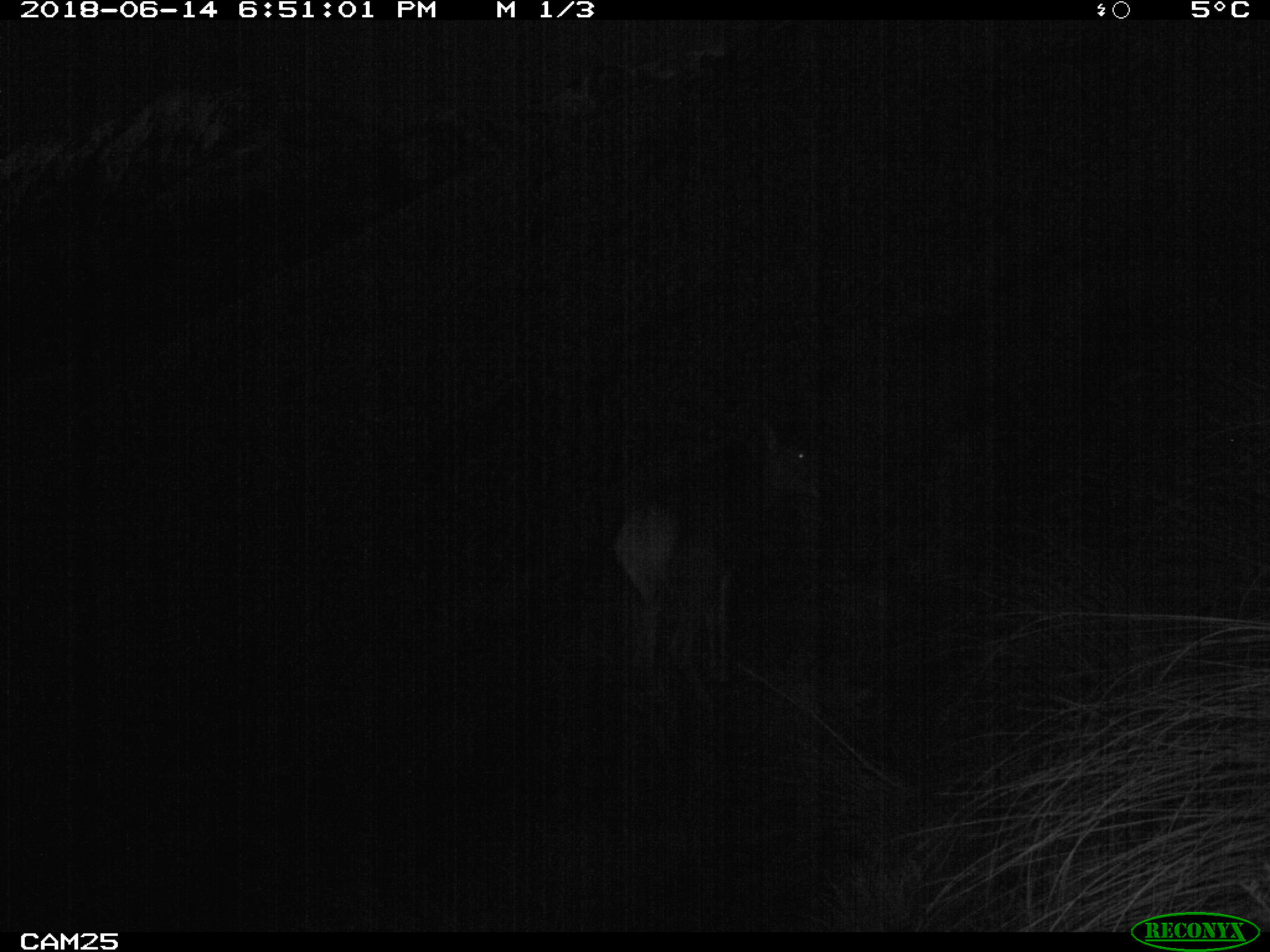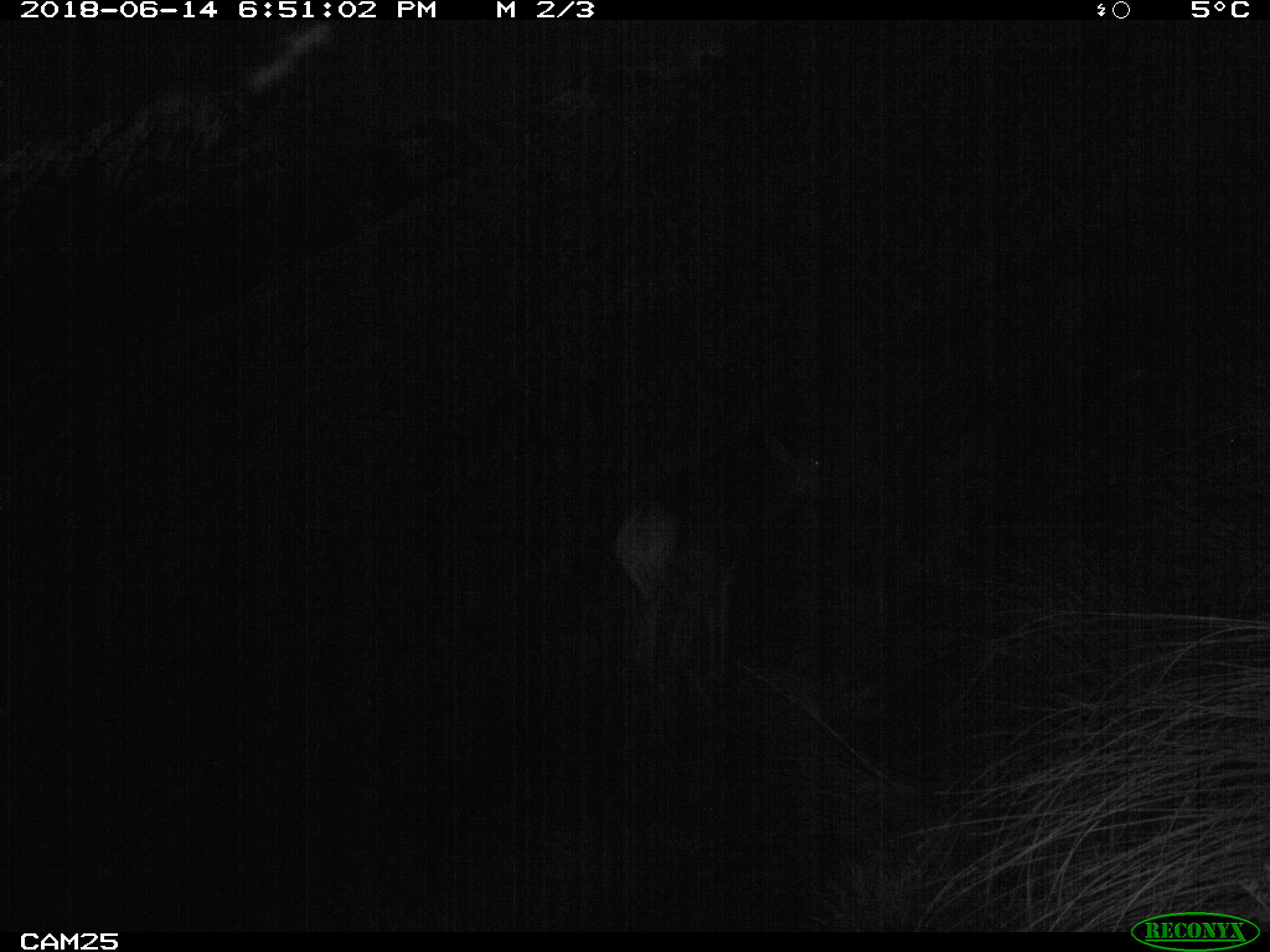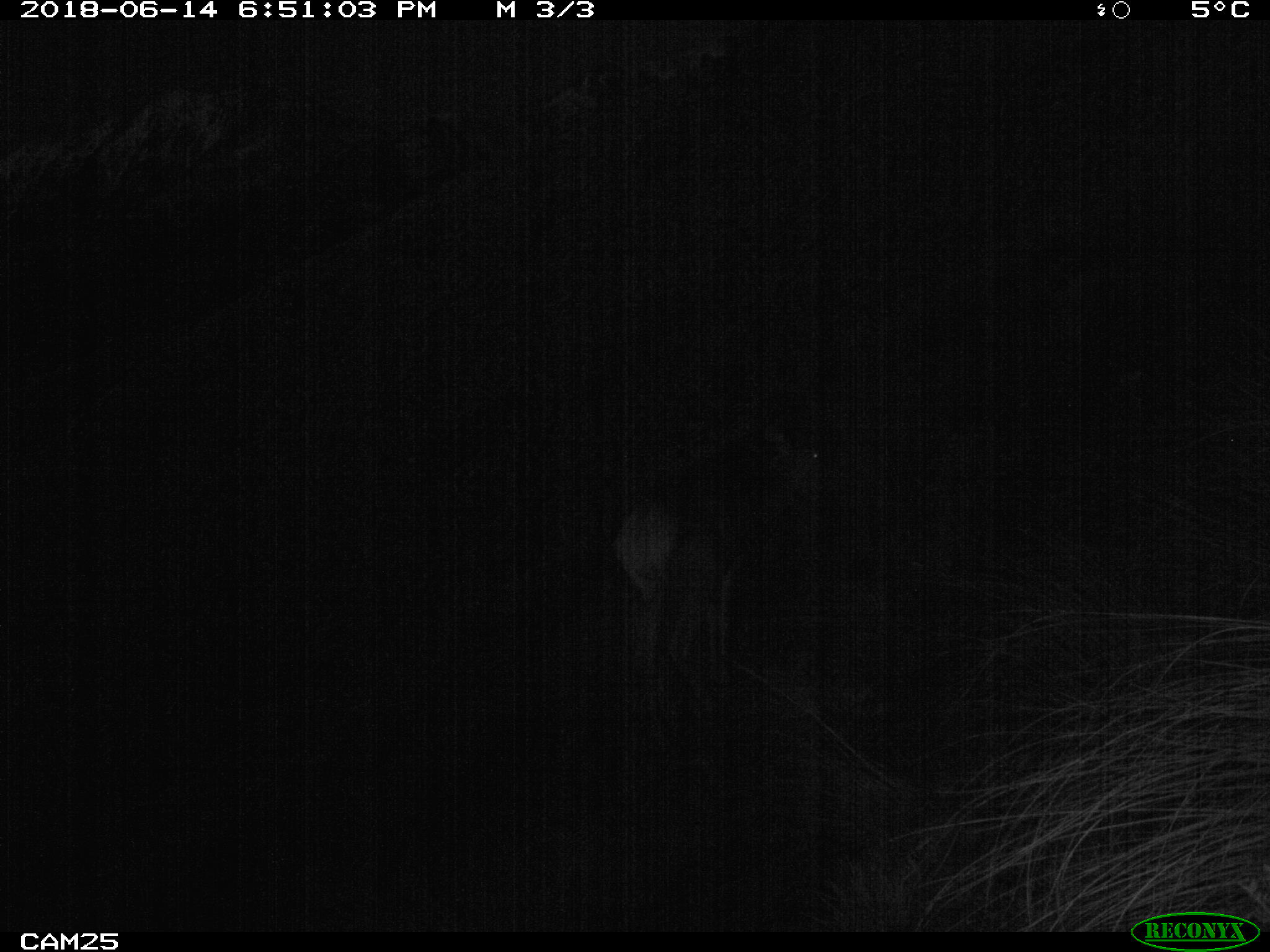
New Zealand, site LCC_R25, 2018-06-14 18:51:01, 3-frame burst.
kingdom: Animalia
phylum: Chordata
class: Mammalia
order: Artiodactyla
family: Cervidae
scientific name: Cervidae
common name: deer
Deer (Cervidae).